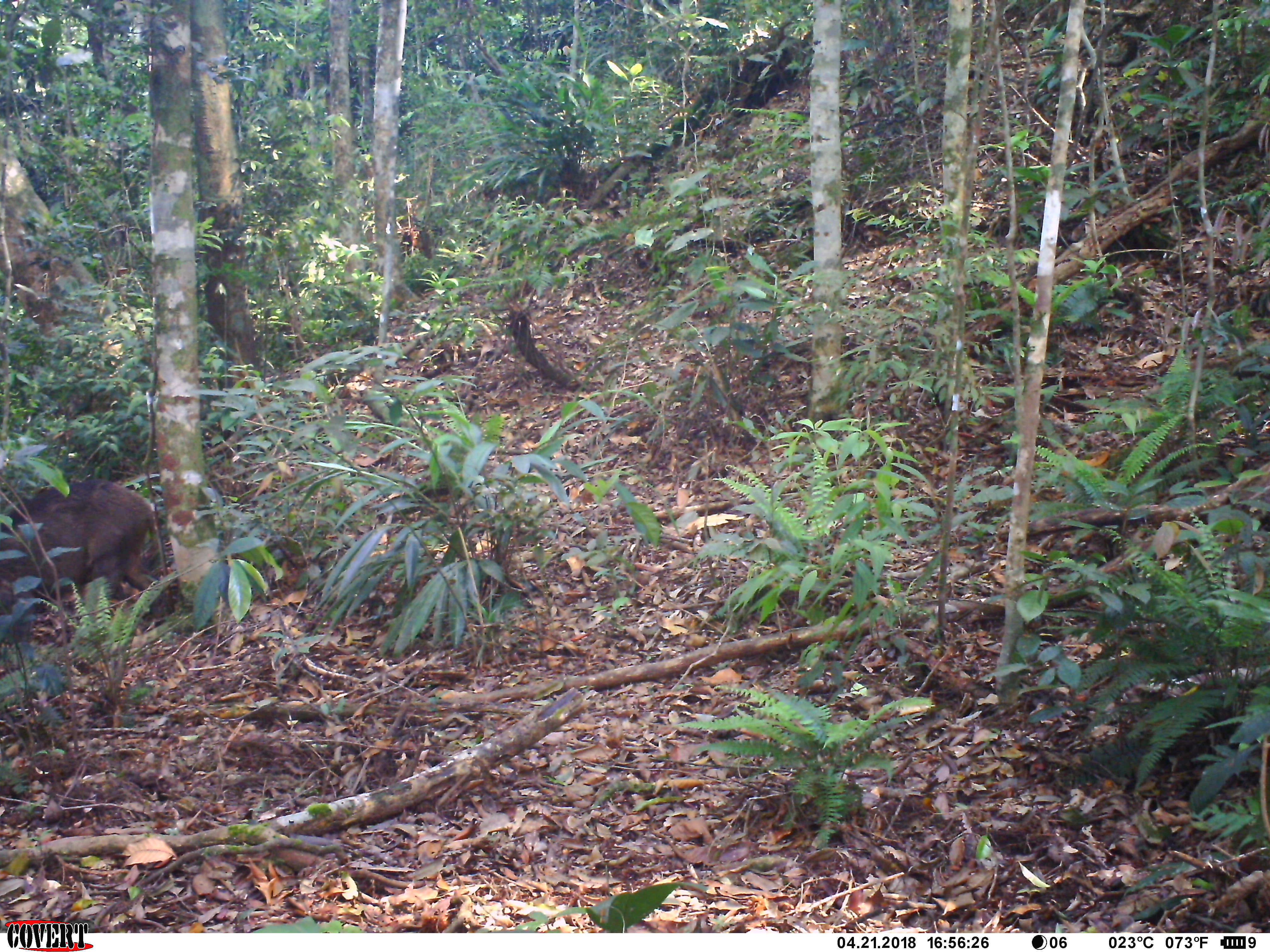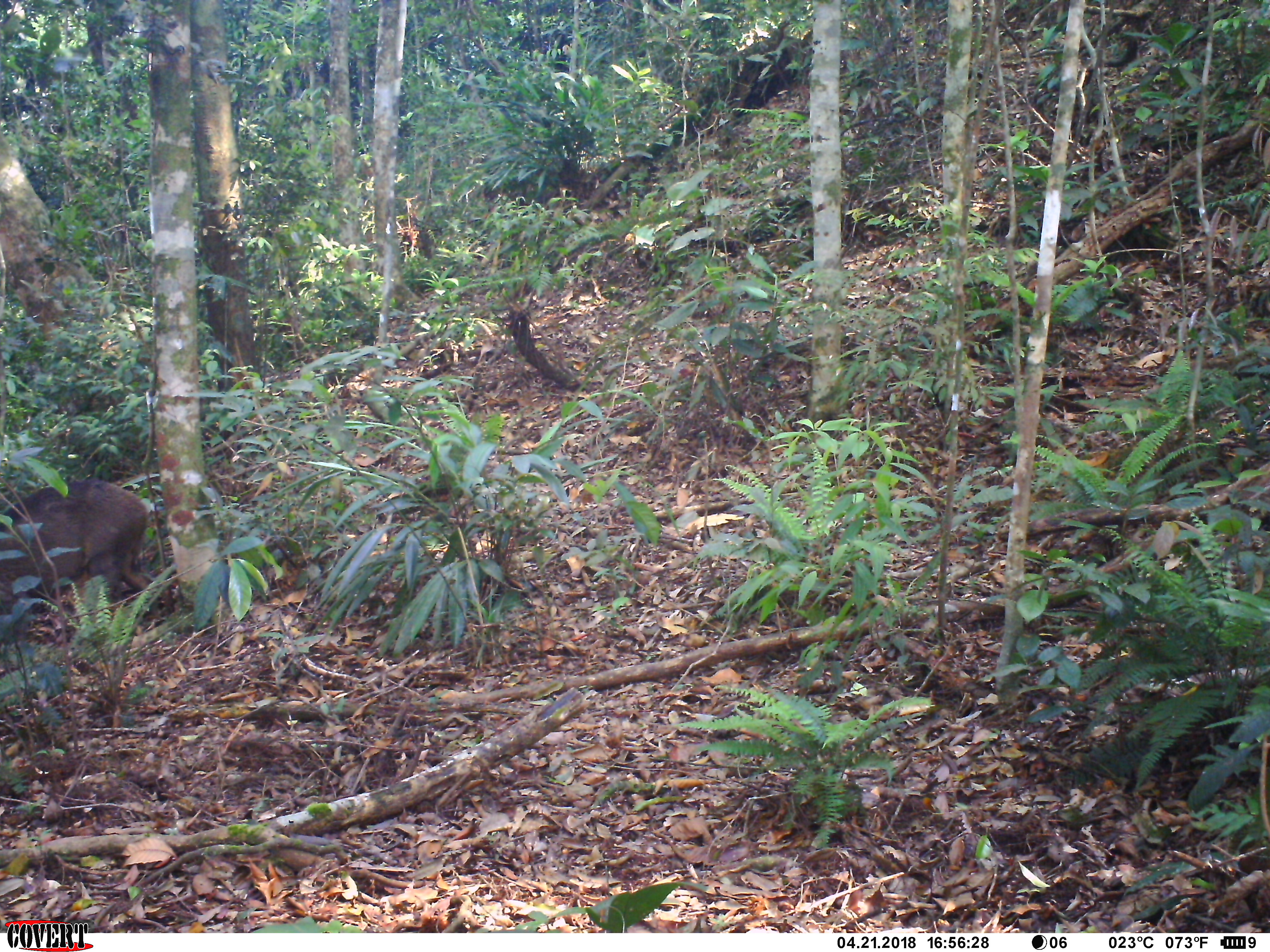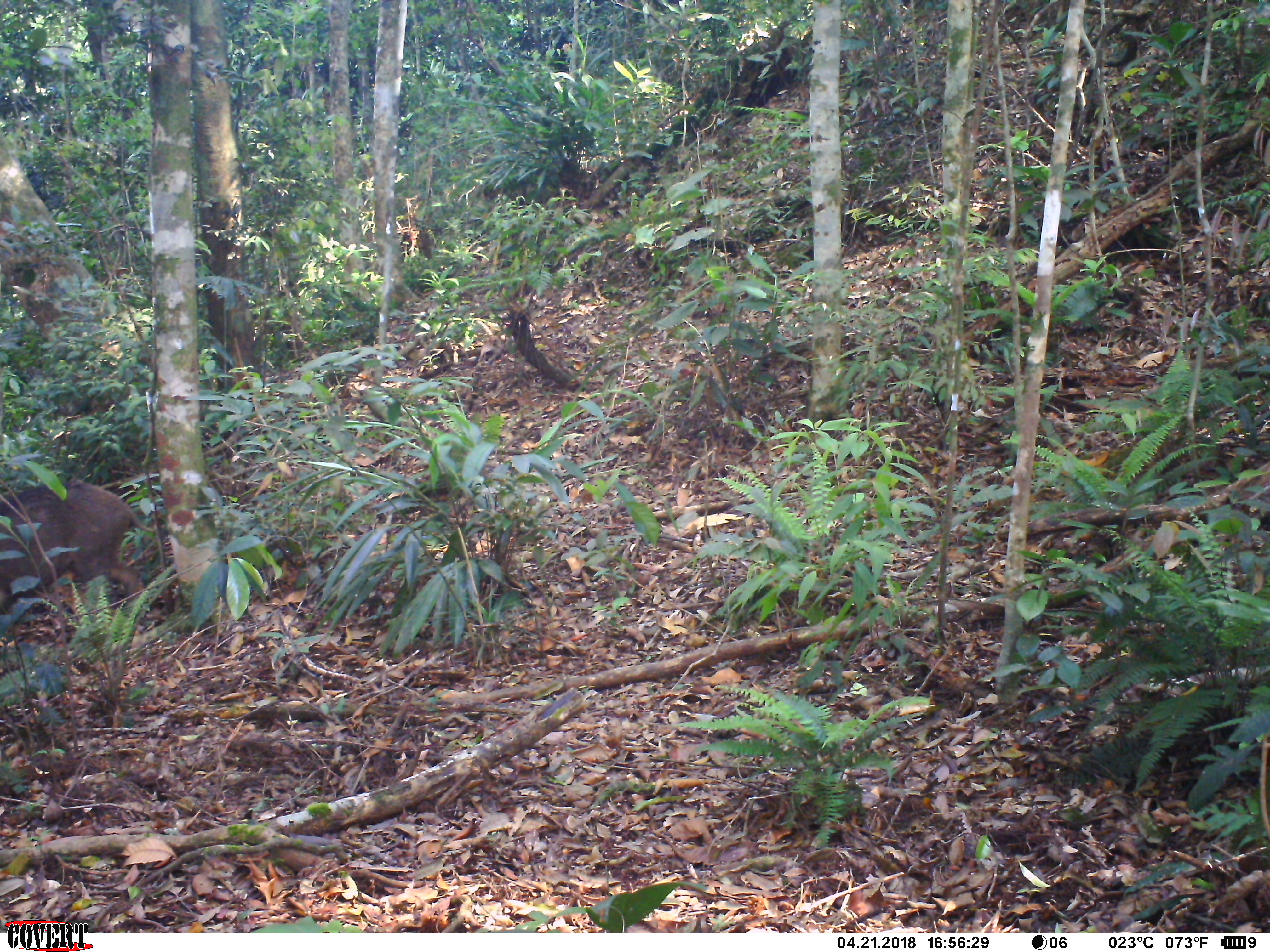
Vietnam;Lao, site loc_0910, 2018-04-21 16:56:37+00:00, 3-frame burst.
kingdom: Animalia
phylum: Chordata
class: Mammalia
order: Artiodactyla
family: Suidae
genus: Sus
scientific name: Sus scrofa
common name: eurasian wild pig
Eurasian wild pig (Sus scrofa). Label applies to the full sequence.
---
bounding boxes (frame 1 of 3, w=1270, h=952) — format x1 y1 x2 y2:
eurasian wild pig: 0 478 165 629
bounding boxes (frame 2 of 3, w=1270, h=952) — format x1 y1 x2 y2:
eurasian wild pig: 0 480 154 618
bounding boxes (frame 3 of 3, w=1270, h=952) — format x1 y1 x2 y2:
eurasian wild pig: 0 476 155 613